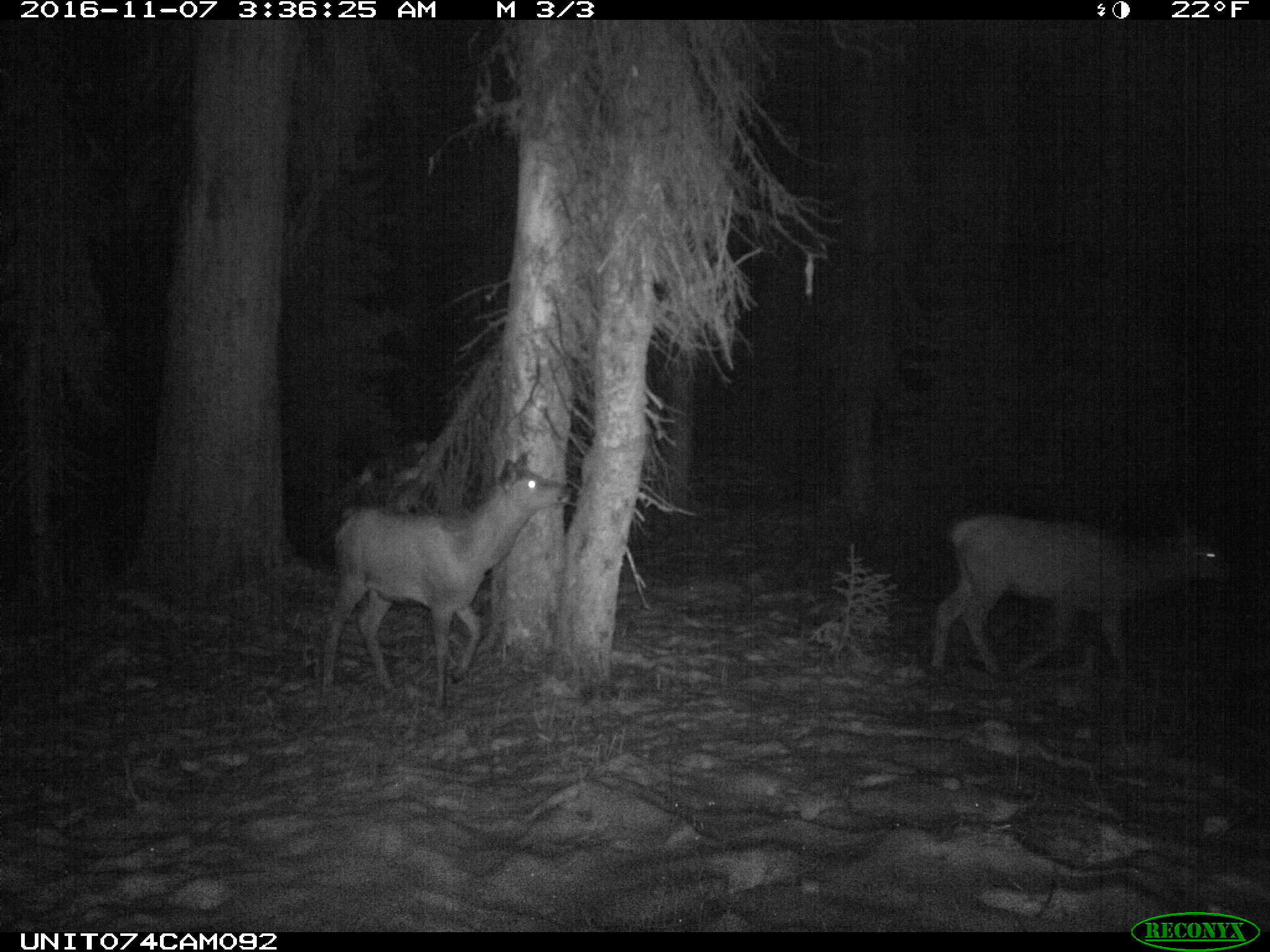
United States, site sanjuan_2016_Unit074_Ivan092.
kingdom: Animalia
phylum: Chordata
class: Mammalia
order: Artiodactyla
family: Cervidae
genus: Cervus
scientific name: Cervus elaphus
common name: red deer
Cervus elaphus (red deer).